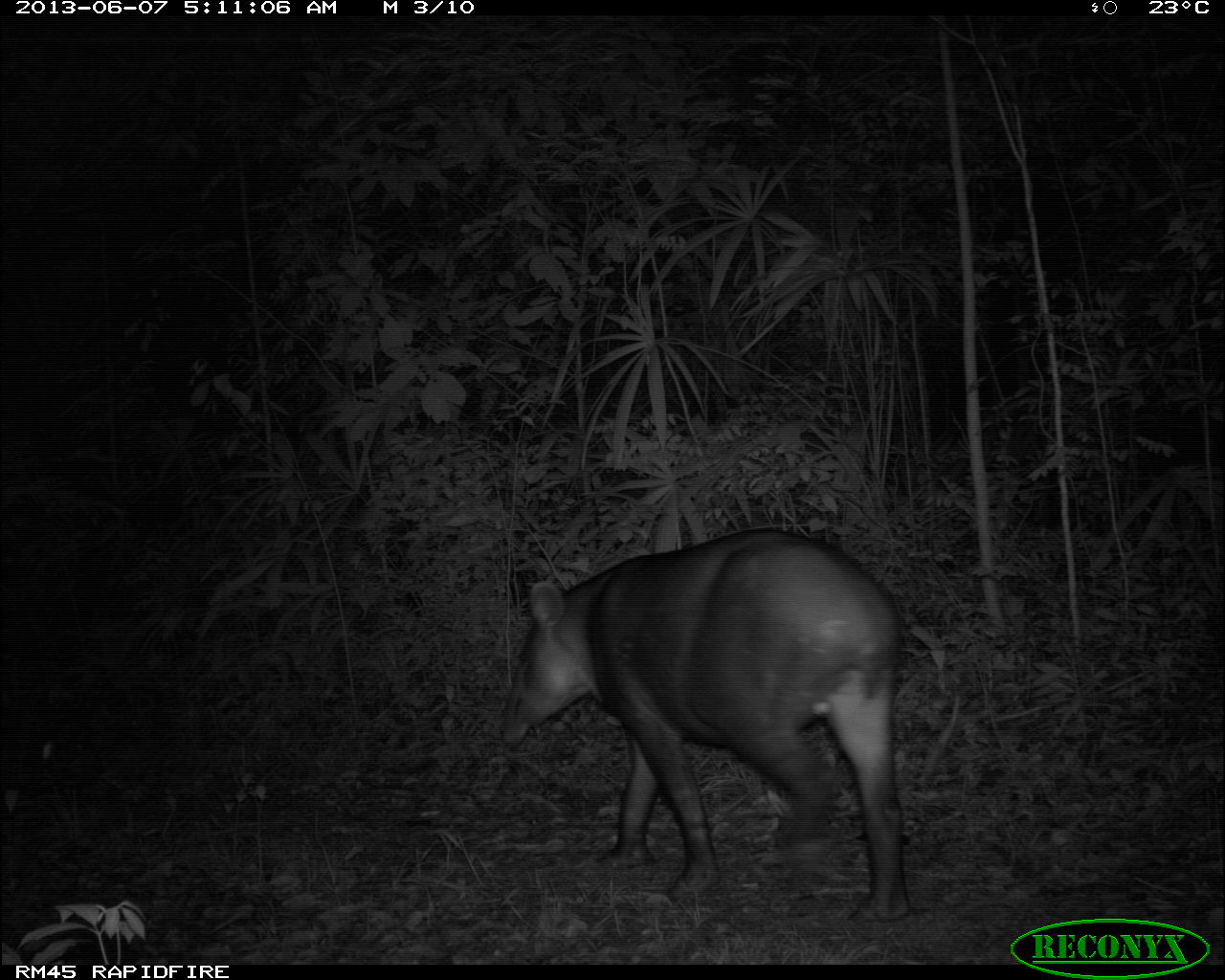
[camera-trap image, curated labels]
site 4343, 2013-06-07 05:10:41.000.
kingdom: Animalia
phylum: Chordata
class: Mammalia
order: Perissodactyla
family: Tapiridae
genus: Tapirus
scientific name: Tapirus bairdii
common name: baird's tapir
Tapirus bairdii (baird's tapir), count 1, sex male.